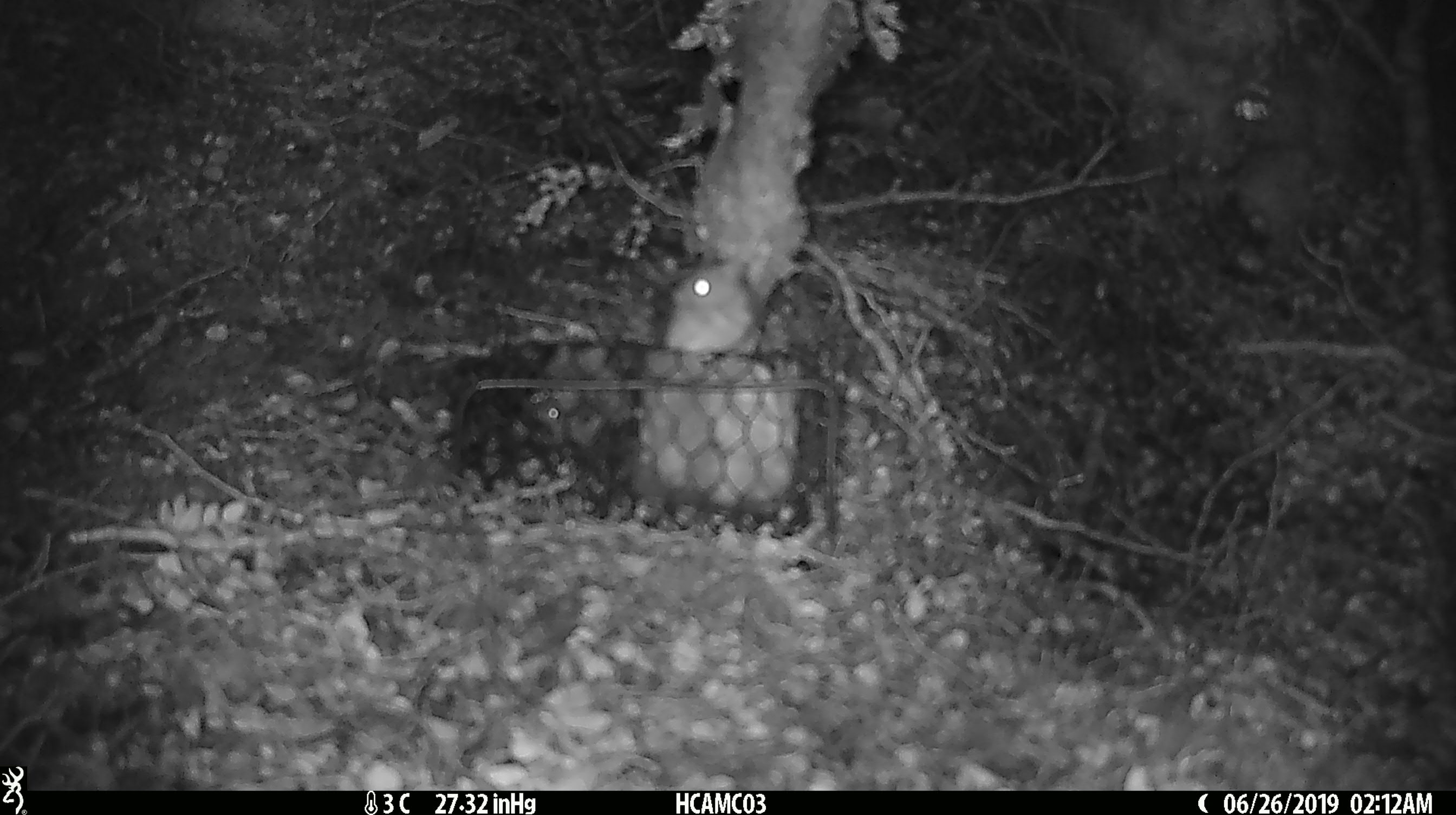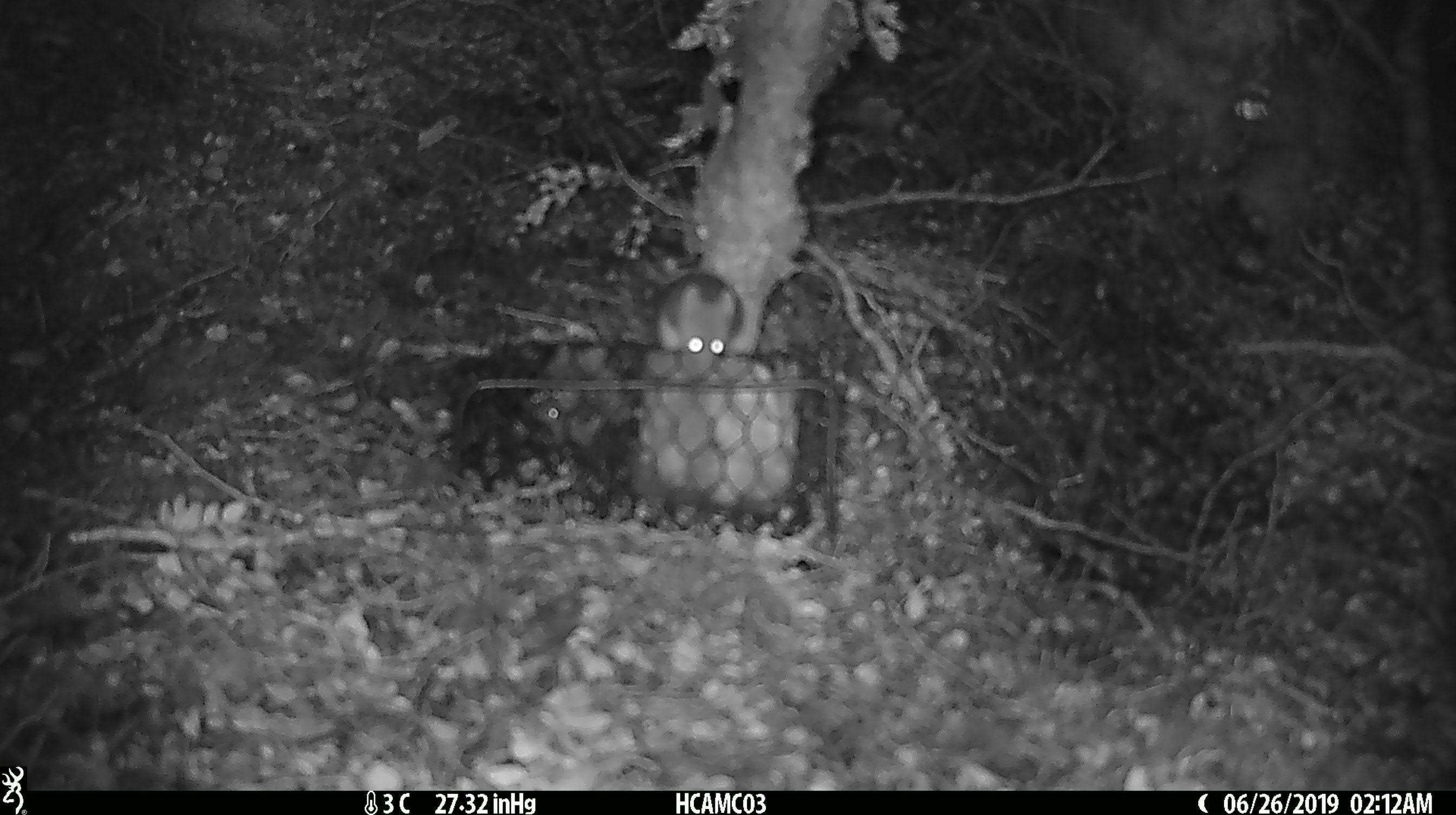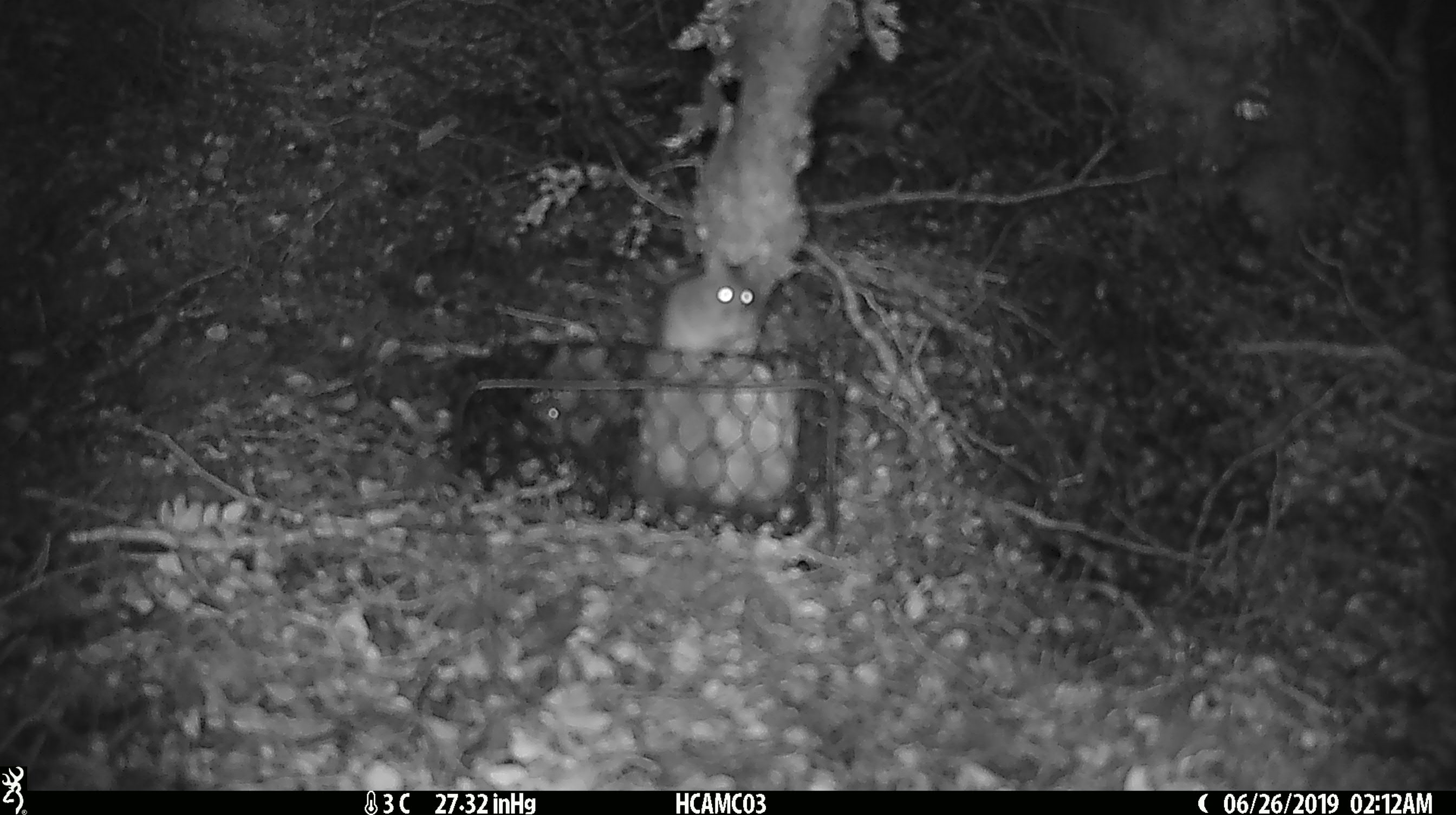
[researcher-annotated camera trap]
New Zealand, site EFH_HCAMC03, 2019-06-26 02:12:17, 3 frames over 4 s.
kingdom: Animalia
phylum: Chordata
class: Mammalia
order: Rodentia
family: Muridae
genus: Mus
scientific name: Mus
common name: mouse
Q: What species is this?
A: Mouse (Mus).